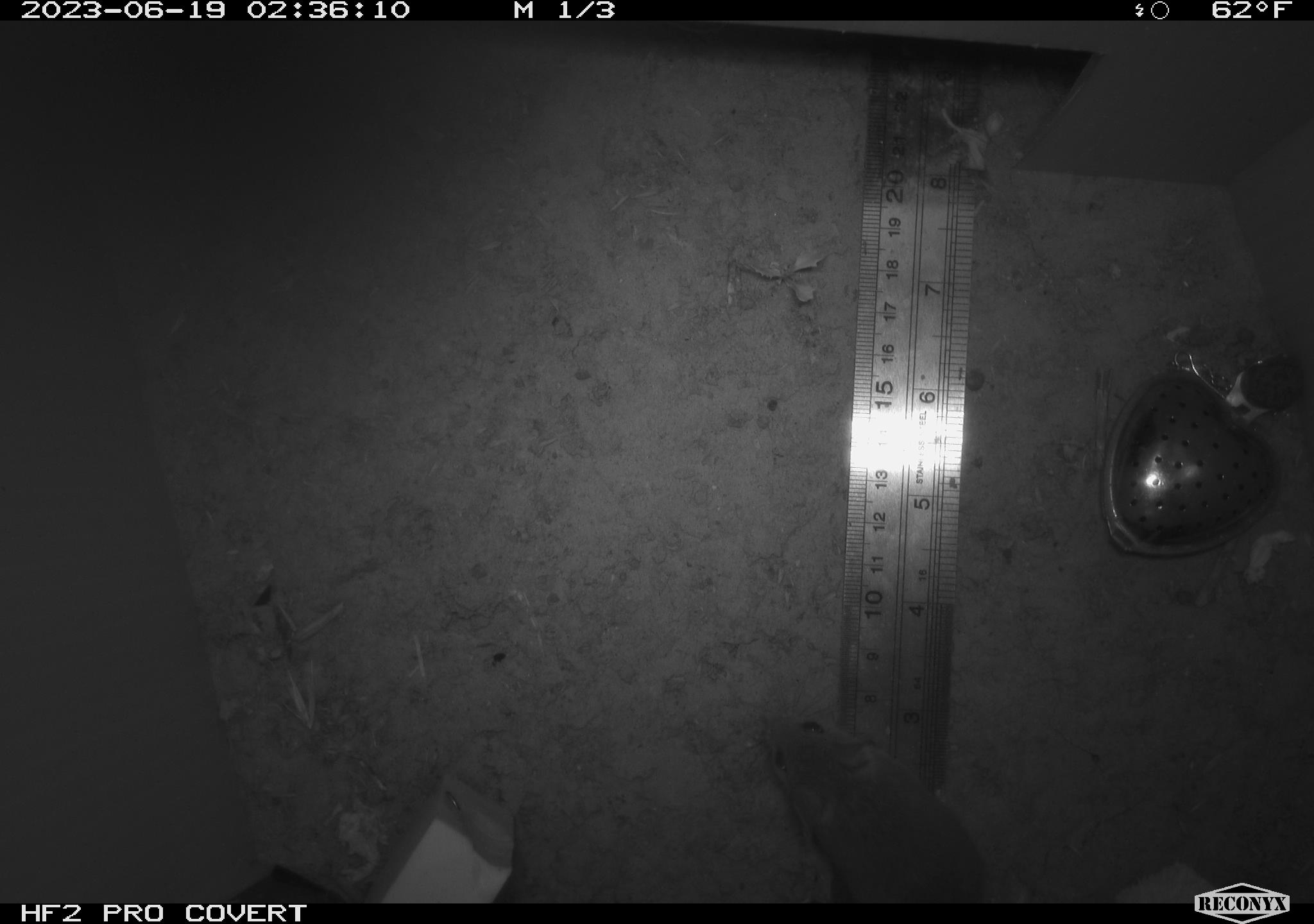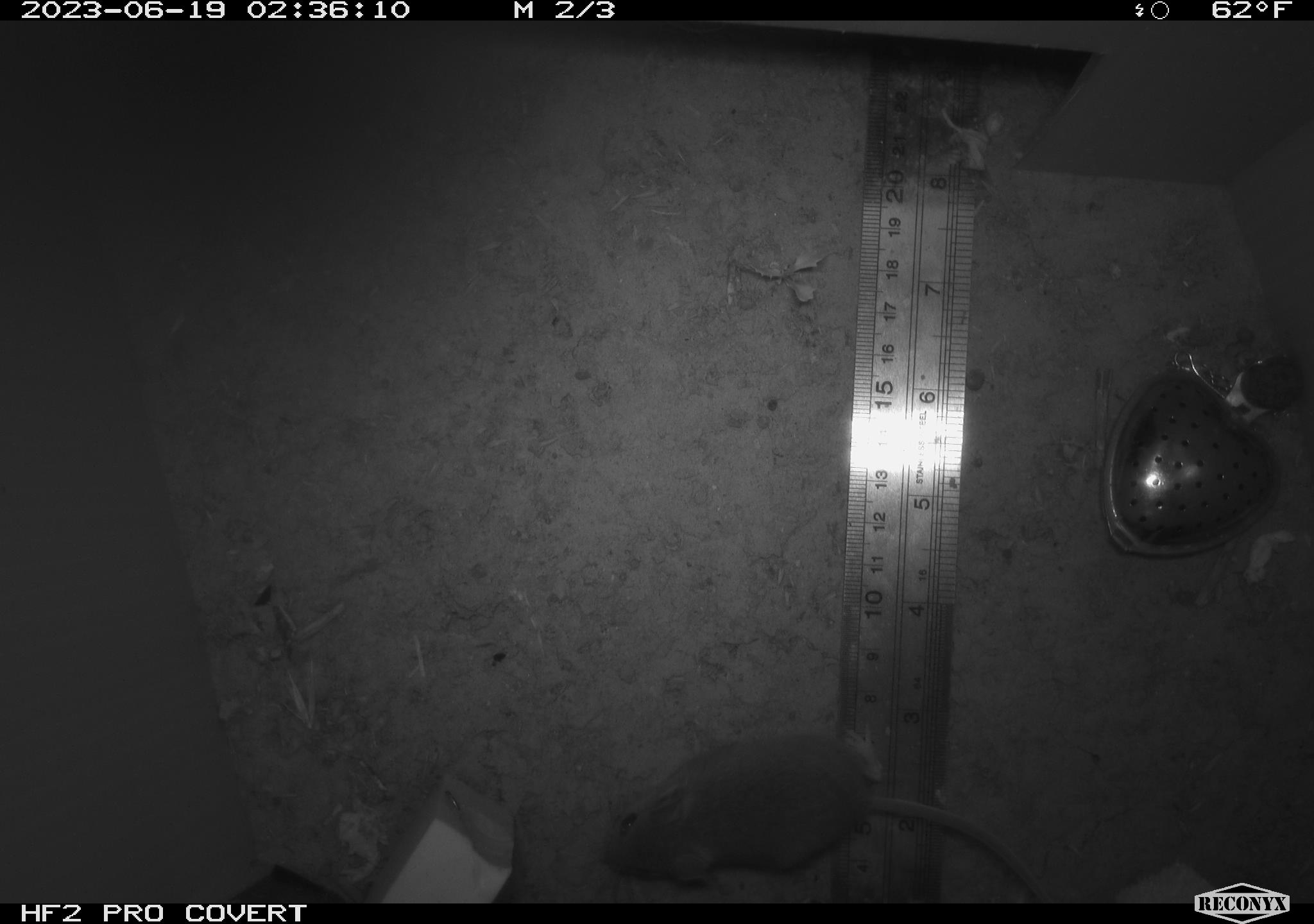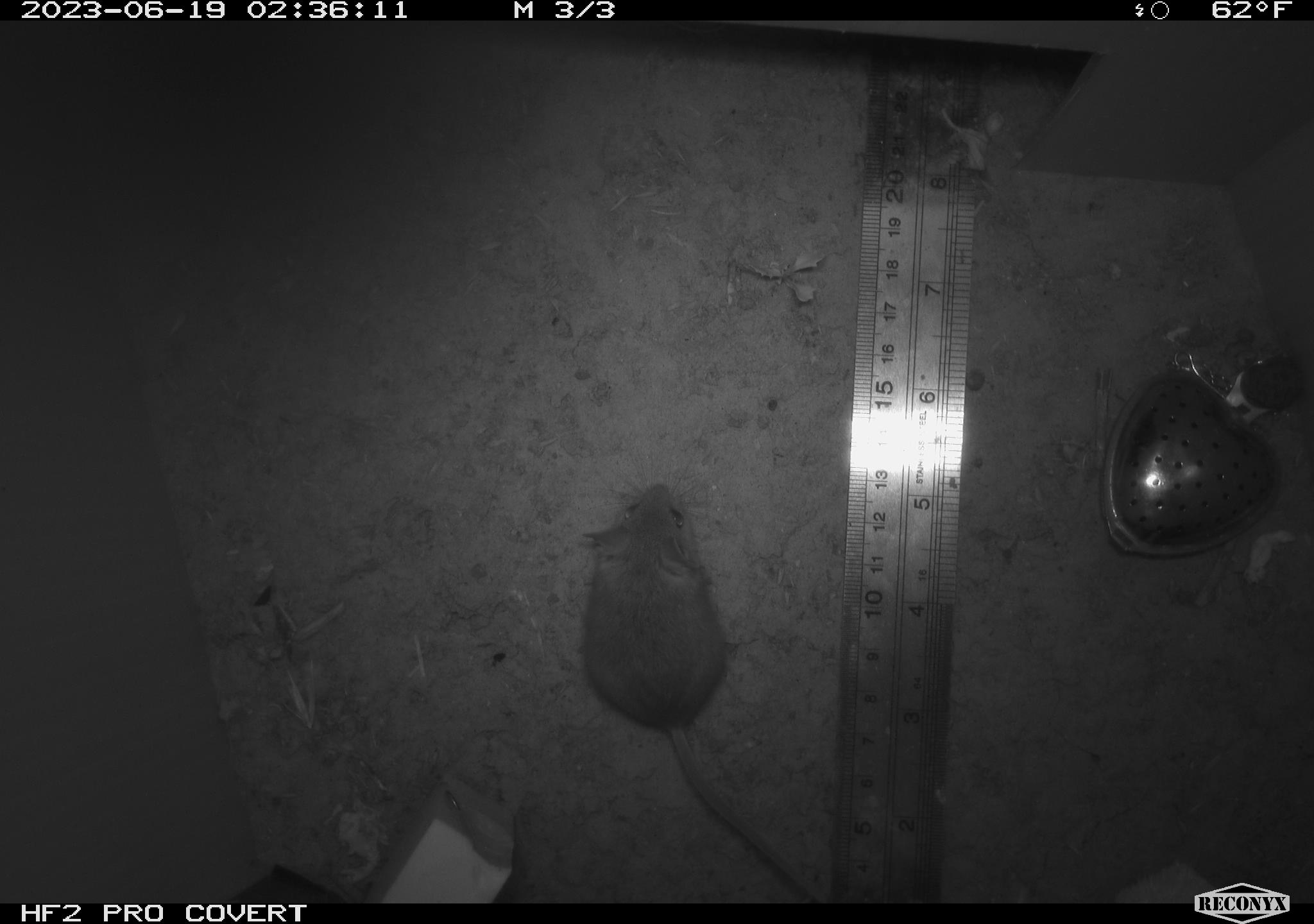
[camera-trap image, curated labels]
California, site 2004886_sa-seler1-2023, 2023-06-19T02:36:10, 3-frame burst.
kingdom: Animalia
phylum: Chordata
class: Mammalia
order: Rodentia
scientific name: Rodentia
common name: mouse species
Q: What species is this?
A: Mouse species (Rodentia).